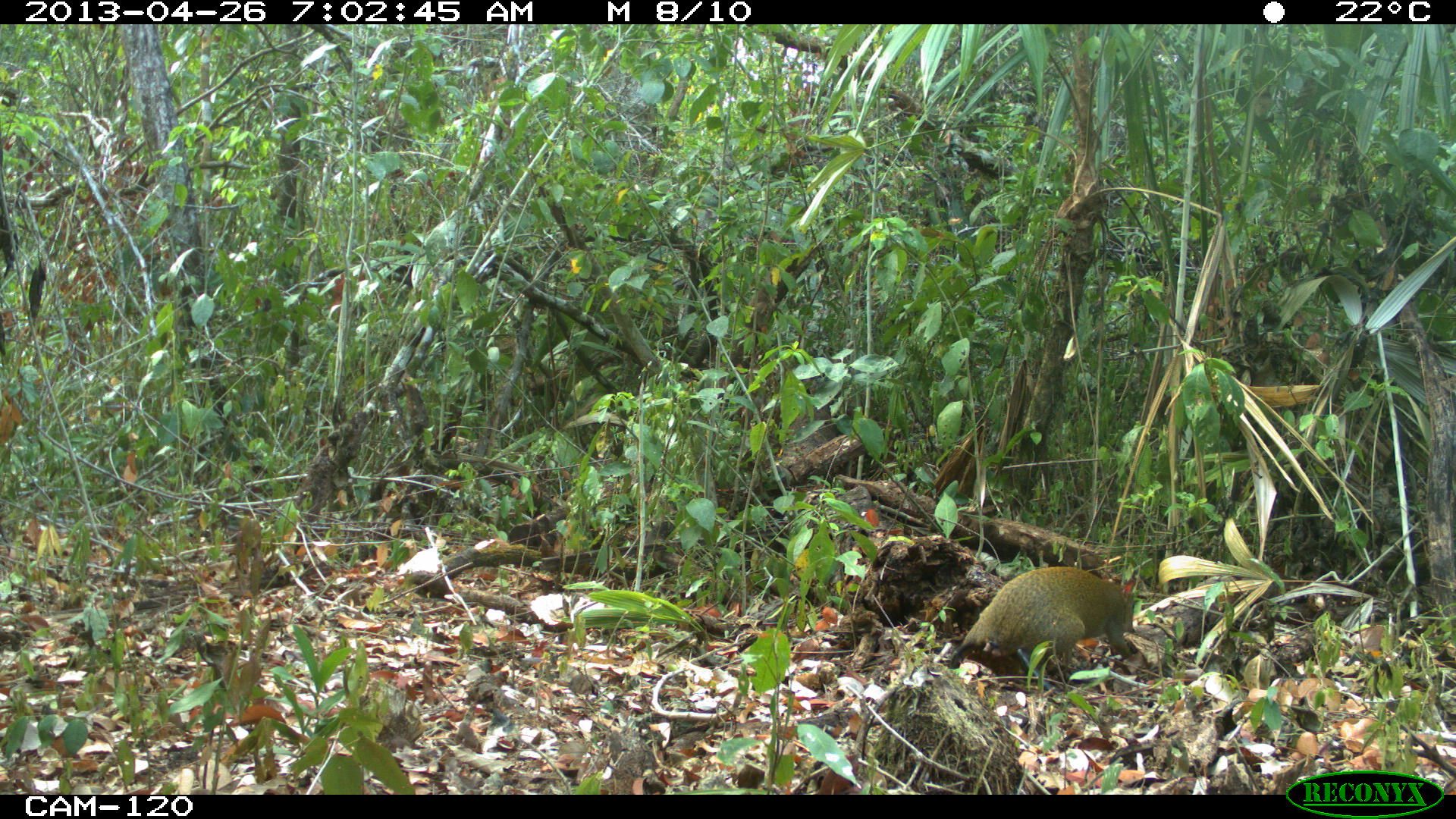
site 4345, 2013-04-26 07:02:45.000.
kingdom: Animalia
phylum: Chordata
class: Mammalia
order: Rodentia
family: Dasyproctidae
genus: Dasyprocta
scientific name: Dasyprocta punctata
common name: central american agouti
Dasyprocta punctata (central american agouti), count 1.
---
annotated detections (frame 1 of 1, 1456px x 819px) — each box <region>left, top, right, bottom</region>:
dasyprocta punctata: <region>947, 565, 1136, 668</region>